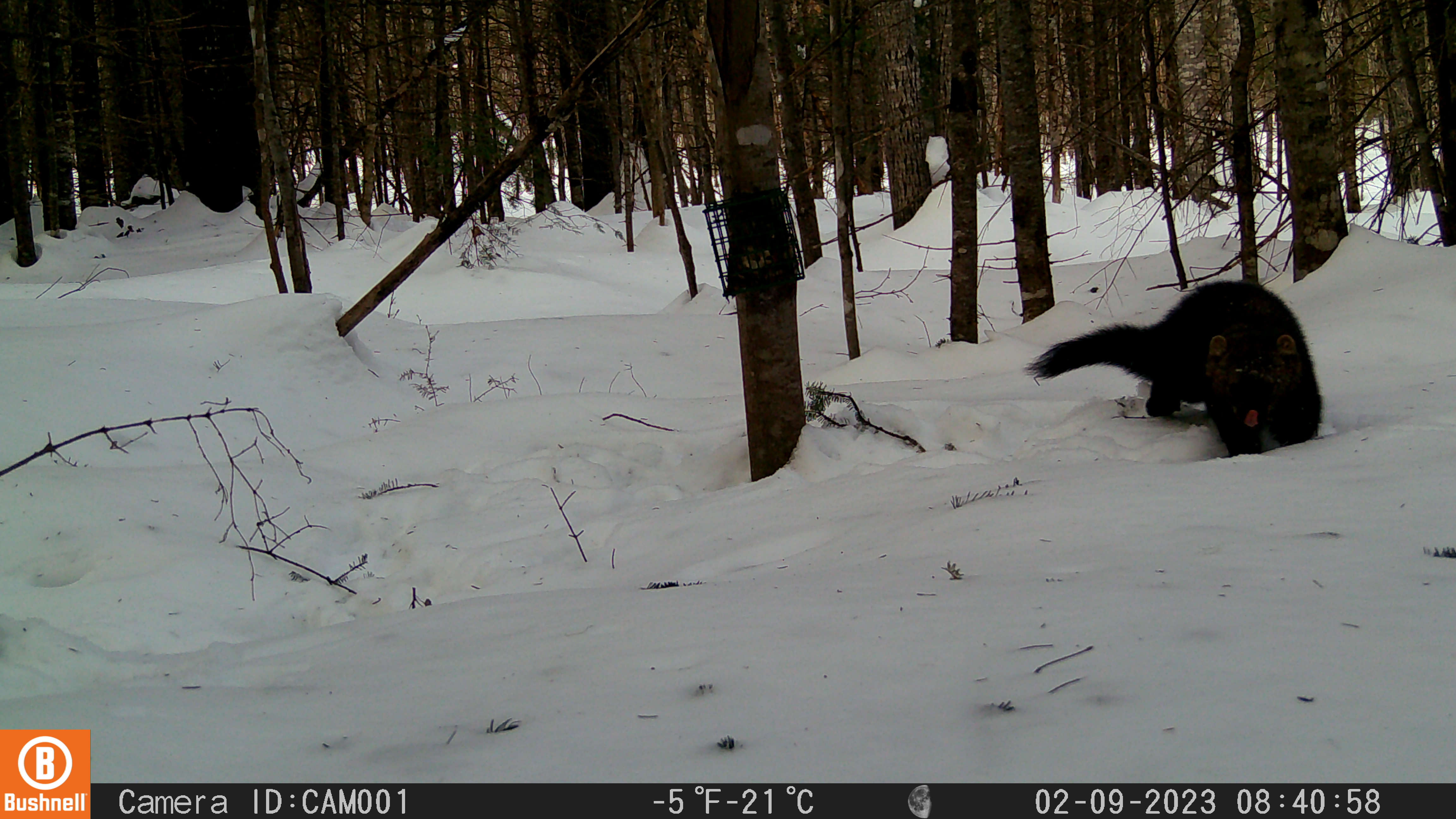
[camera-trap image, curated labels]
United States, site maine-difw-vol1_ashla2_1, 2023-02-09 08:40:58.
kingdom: Animalia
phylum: Chordata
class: Mammalia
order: Carnivora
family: Mustelidae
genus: Pekania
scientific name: Pekania pennanti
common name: fisher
Fisher (Pekania pennanti).